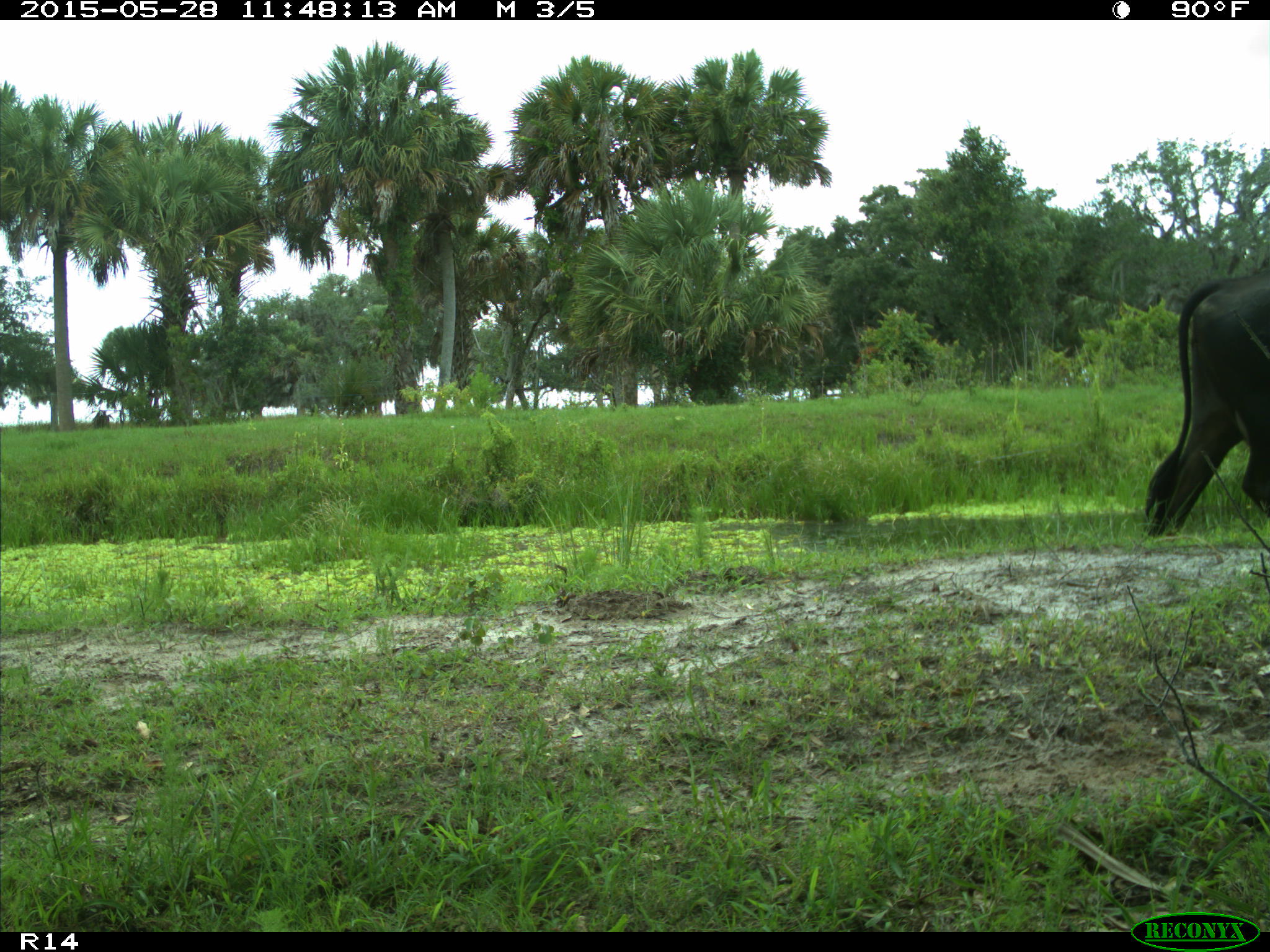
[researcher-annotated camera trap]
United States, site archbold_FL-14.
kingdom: Animalia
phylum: Chordata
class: Mammalia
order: Artiodactyla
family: Bovidae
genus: Bos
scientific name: Bos taurus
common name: domestic cow